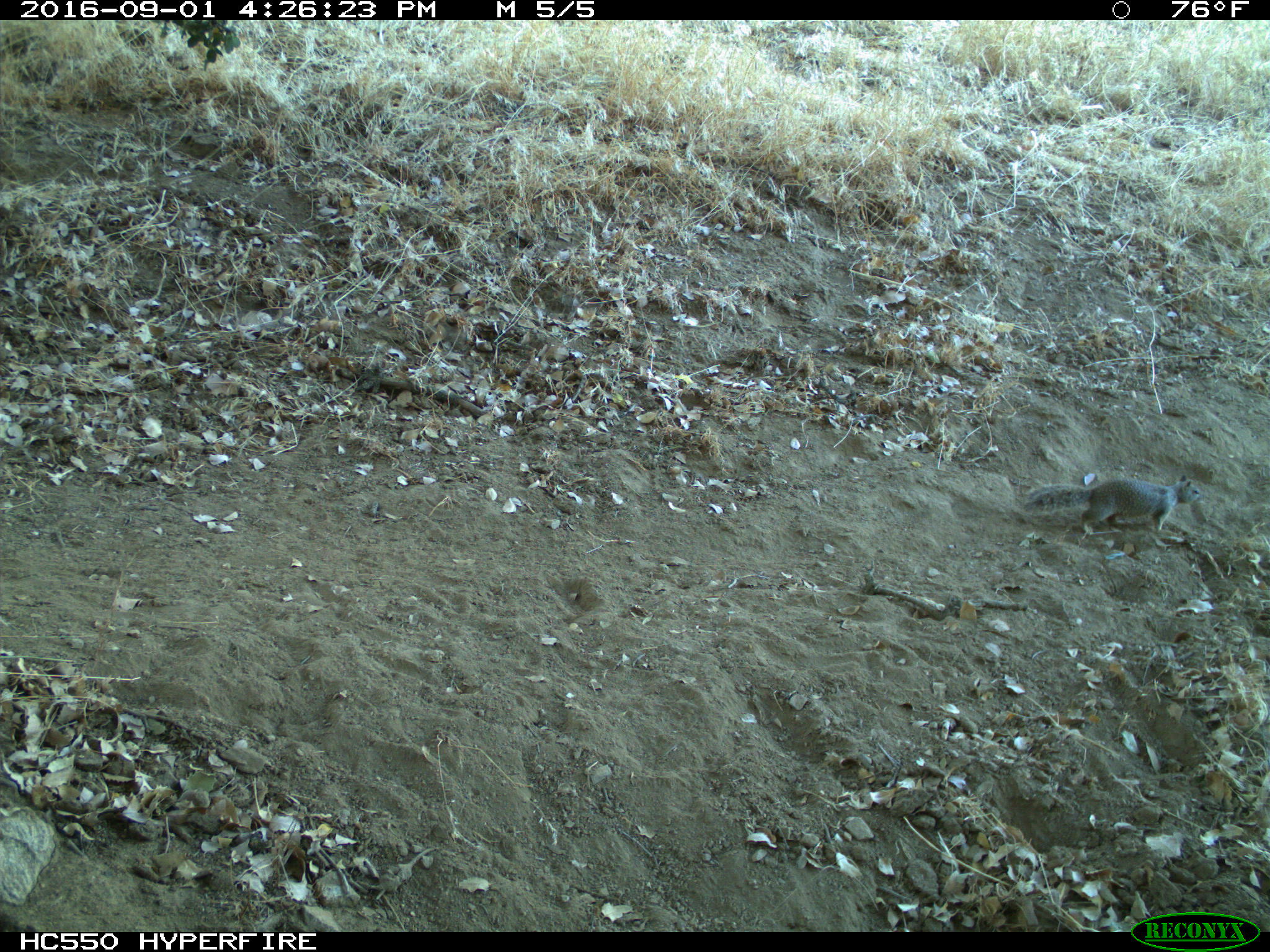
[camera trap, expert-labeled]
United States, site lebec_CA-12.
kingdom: Animalia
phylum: Chordata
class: Mammalia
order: Rodentia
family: Sciuridae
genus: Otospermophilus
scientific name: Otospermophilus beecheyi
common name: california ground squirrel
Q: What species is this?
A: Otospermophilus beecheyi (california ground squirrel).